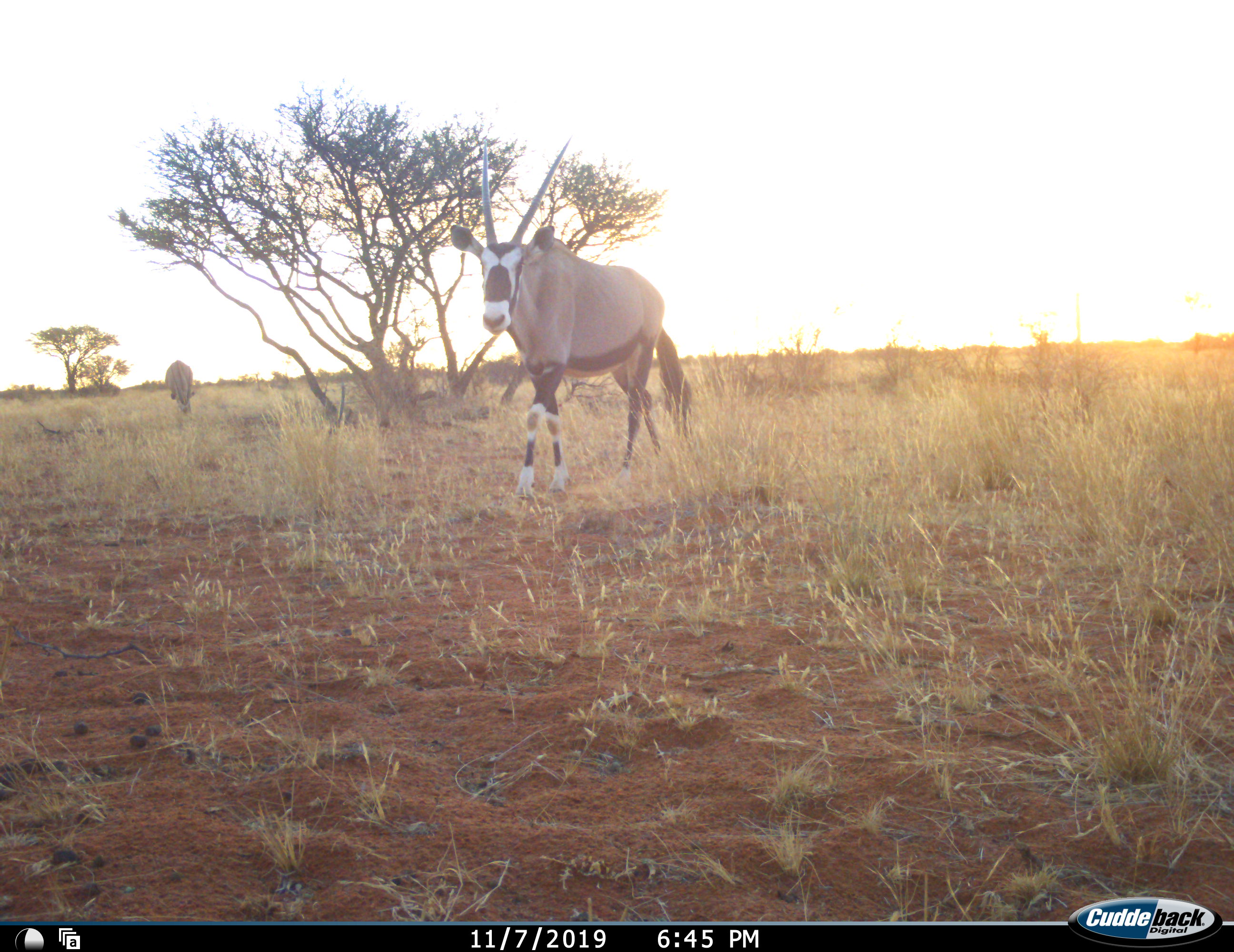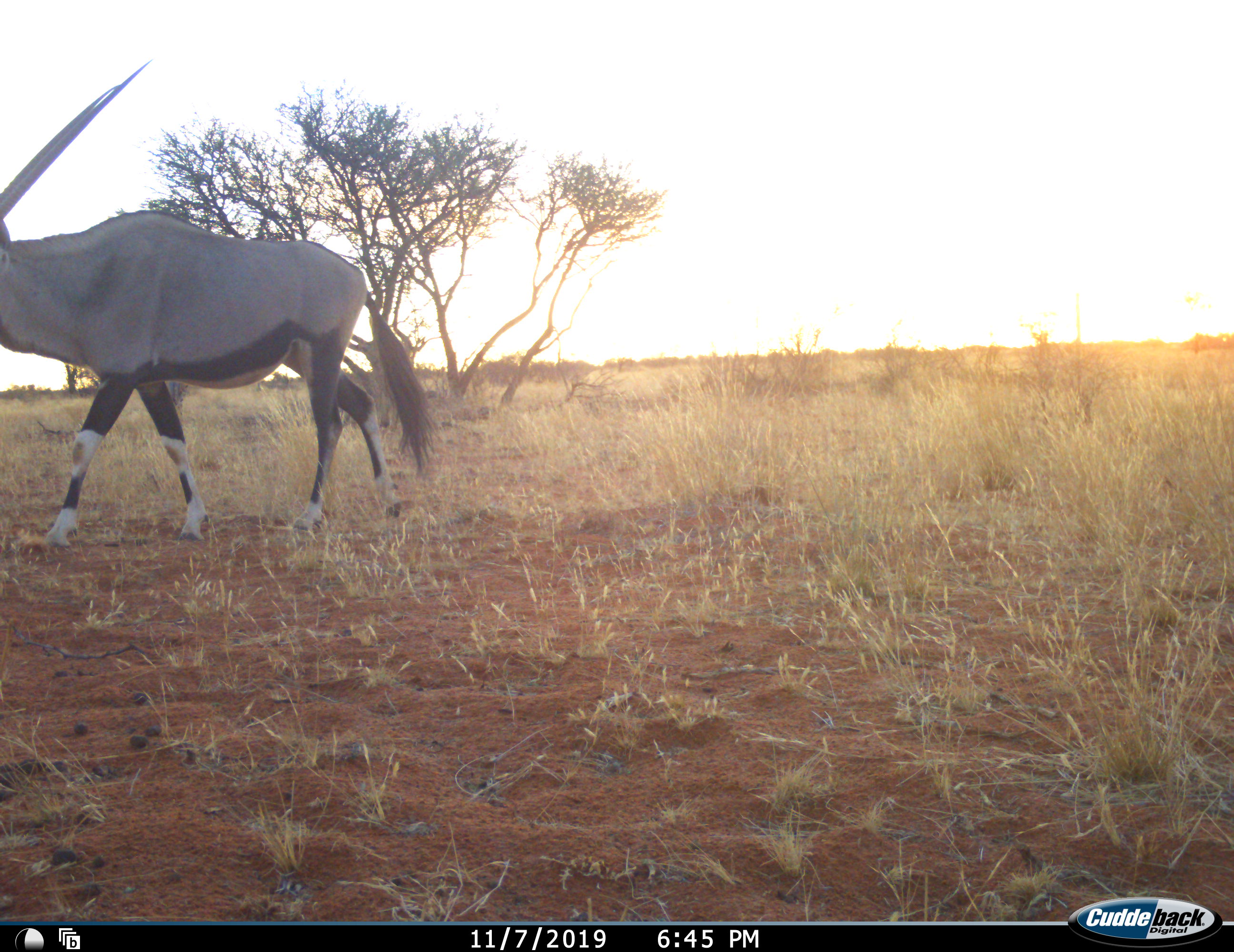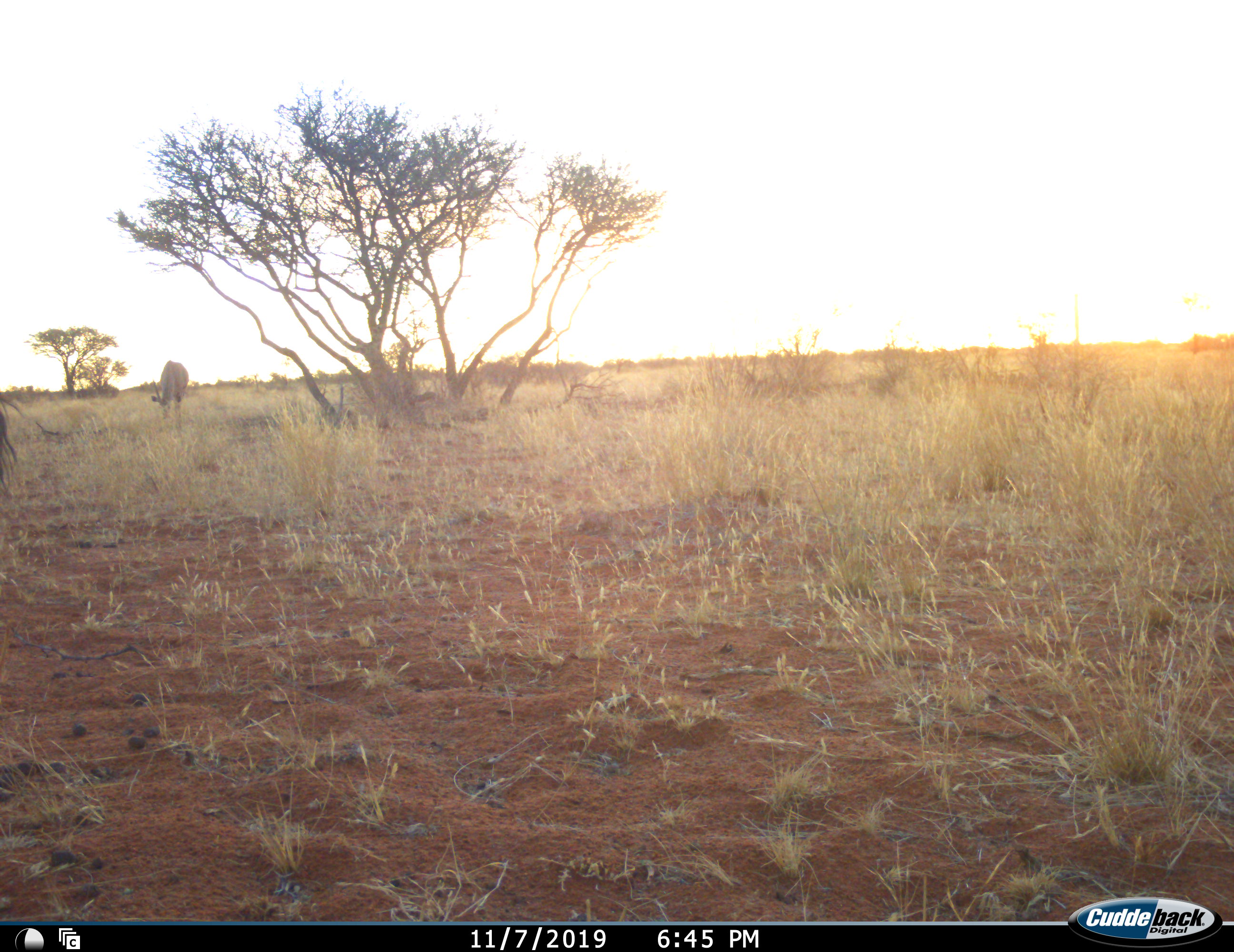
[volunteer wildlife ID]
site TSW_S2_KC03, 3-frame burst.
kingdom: Animalia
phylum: Chordata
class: Mammalia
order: Artiodactyla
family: Bovidae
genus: Oryx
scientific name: Oryx gazella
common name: gemsbok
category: oryx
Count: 2.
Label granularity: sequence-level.